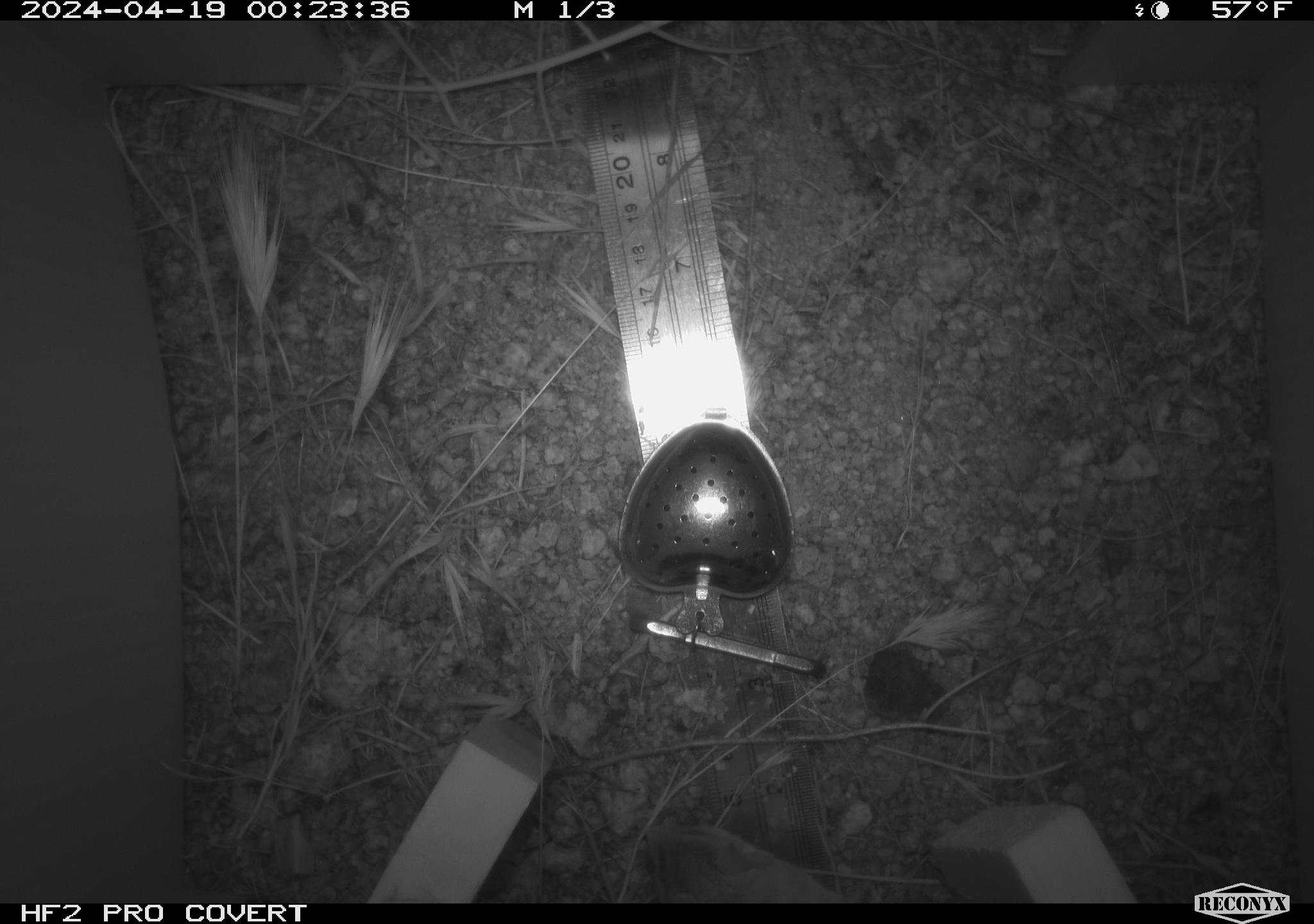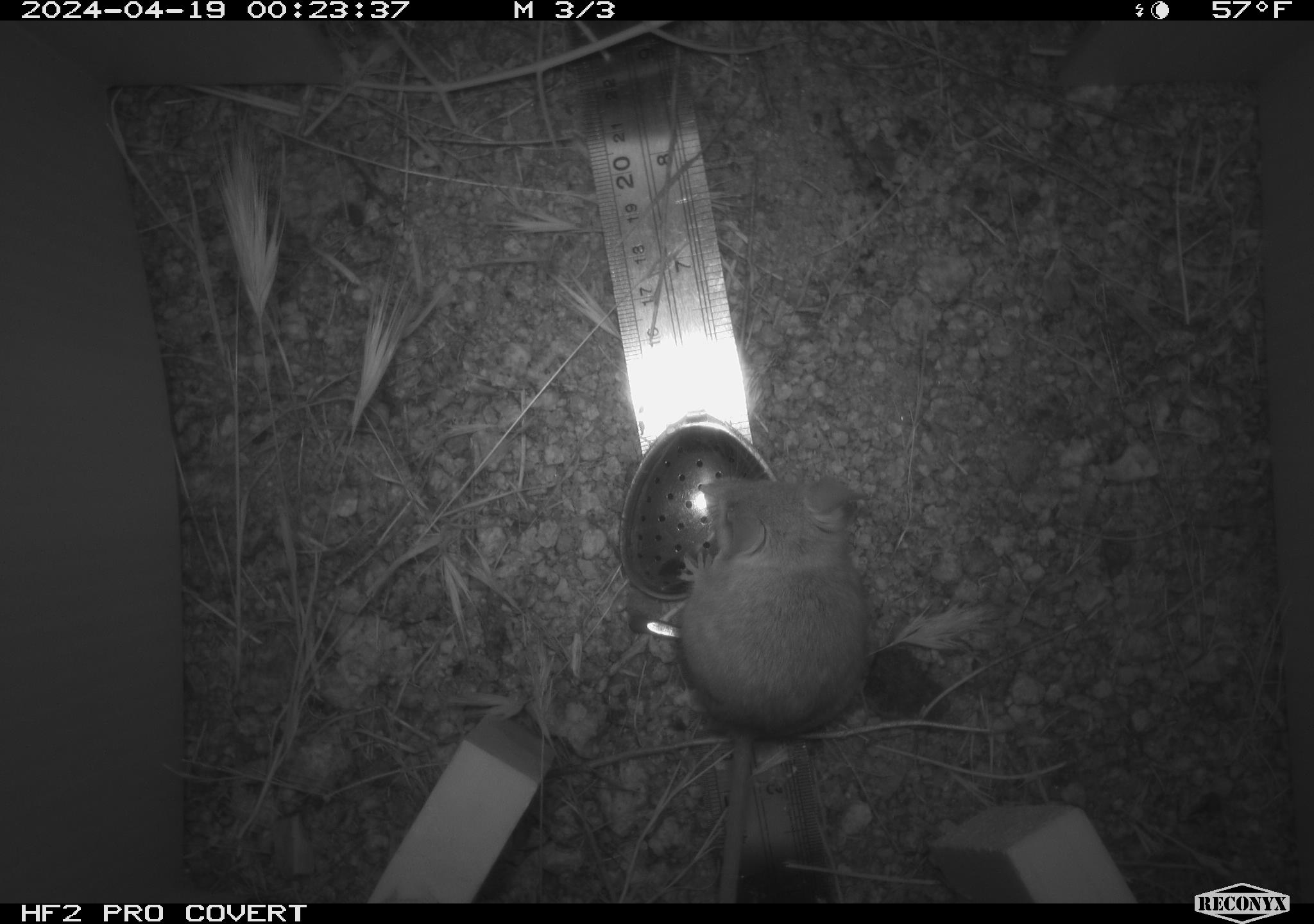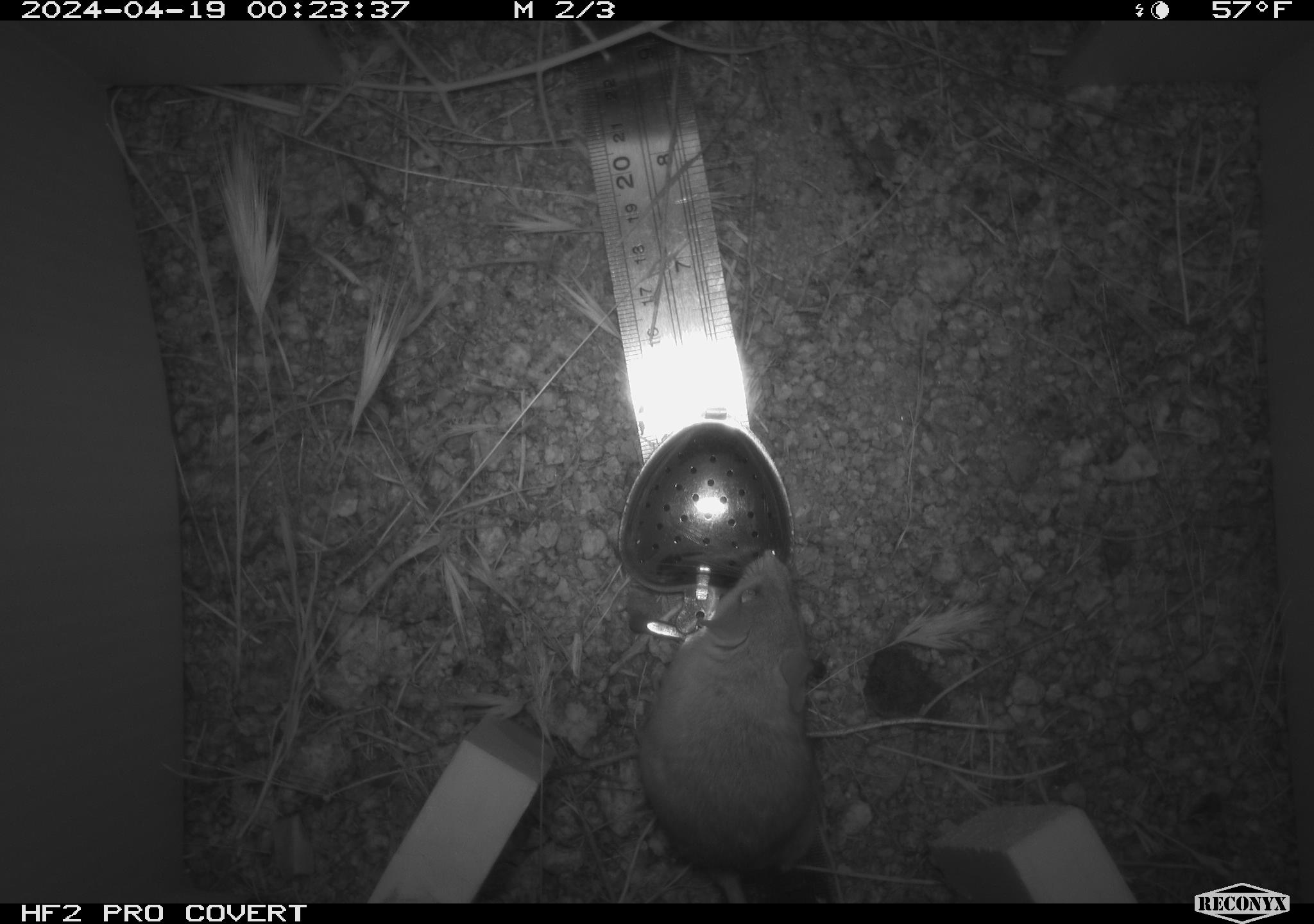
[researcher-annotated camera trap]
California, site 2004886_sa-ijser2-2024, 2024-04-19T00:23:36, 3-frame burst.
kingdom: Animalia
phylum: Chordata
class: Mammalia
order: Rodentia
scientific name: Rodentia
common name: mouse species